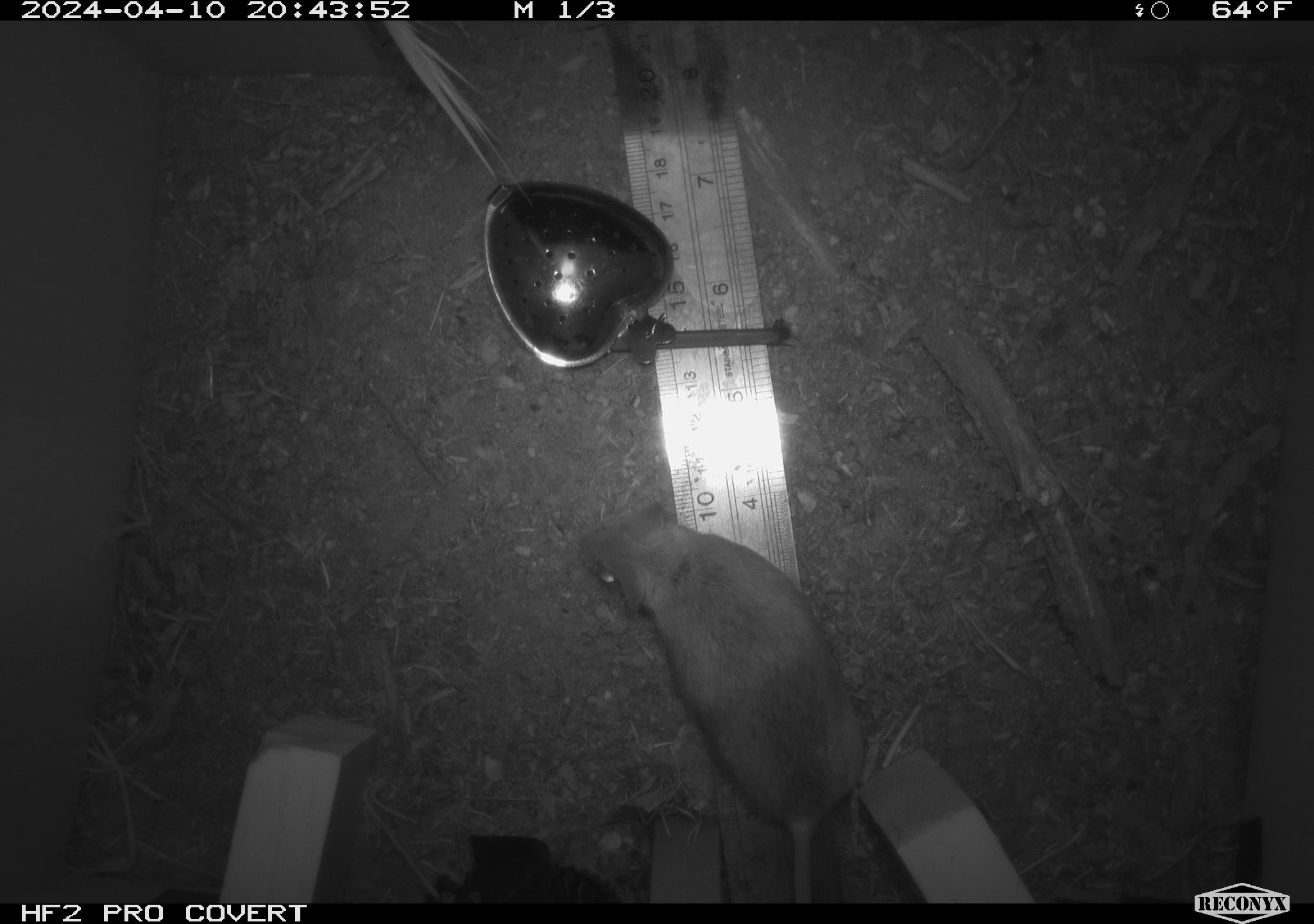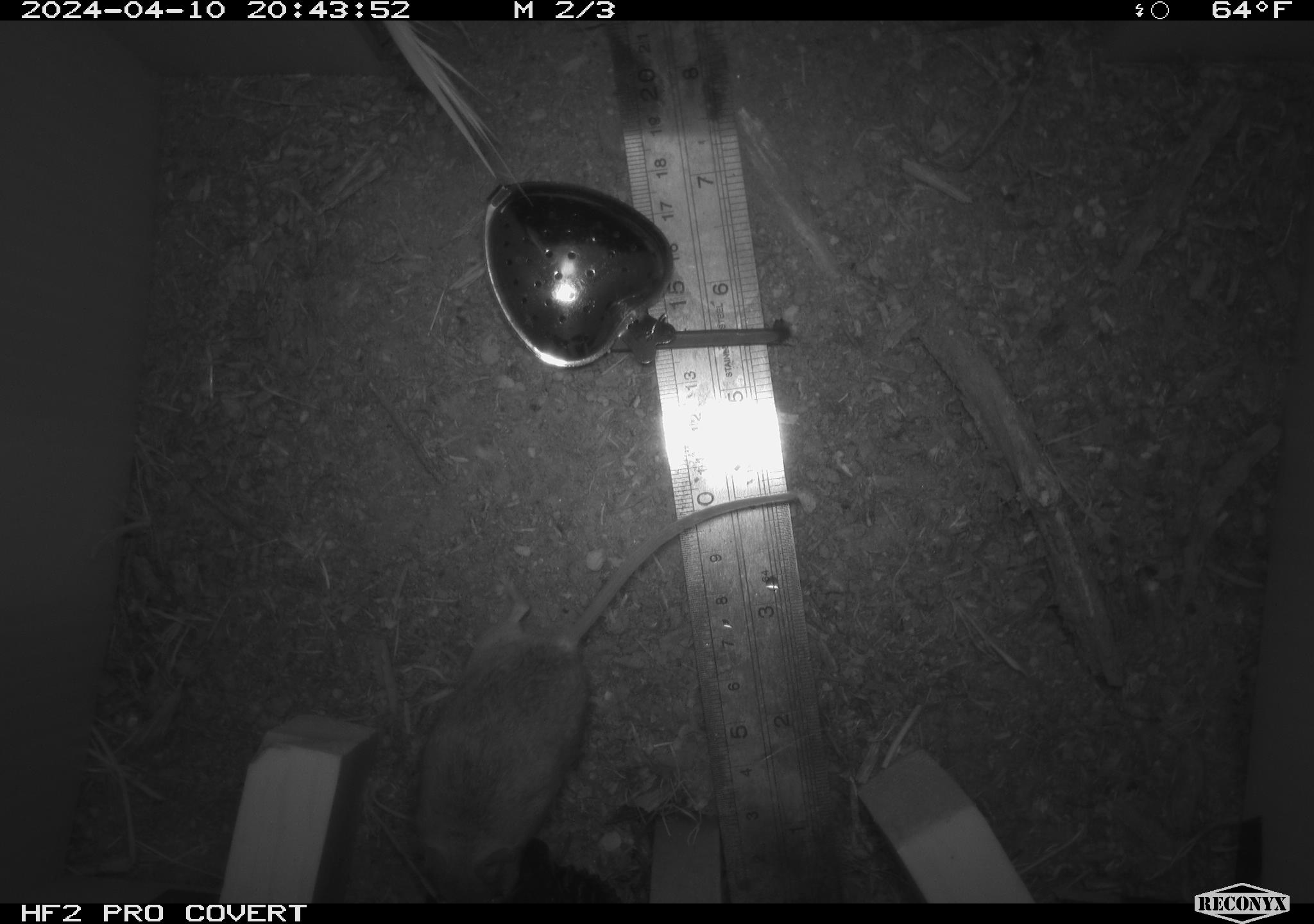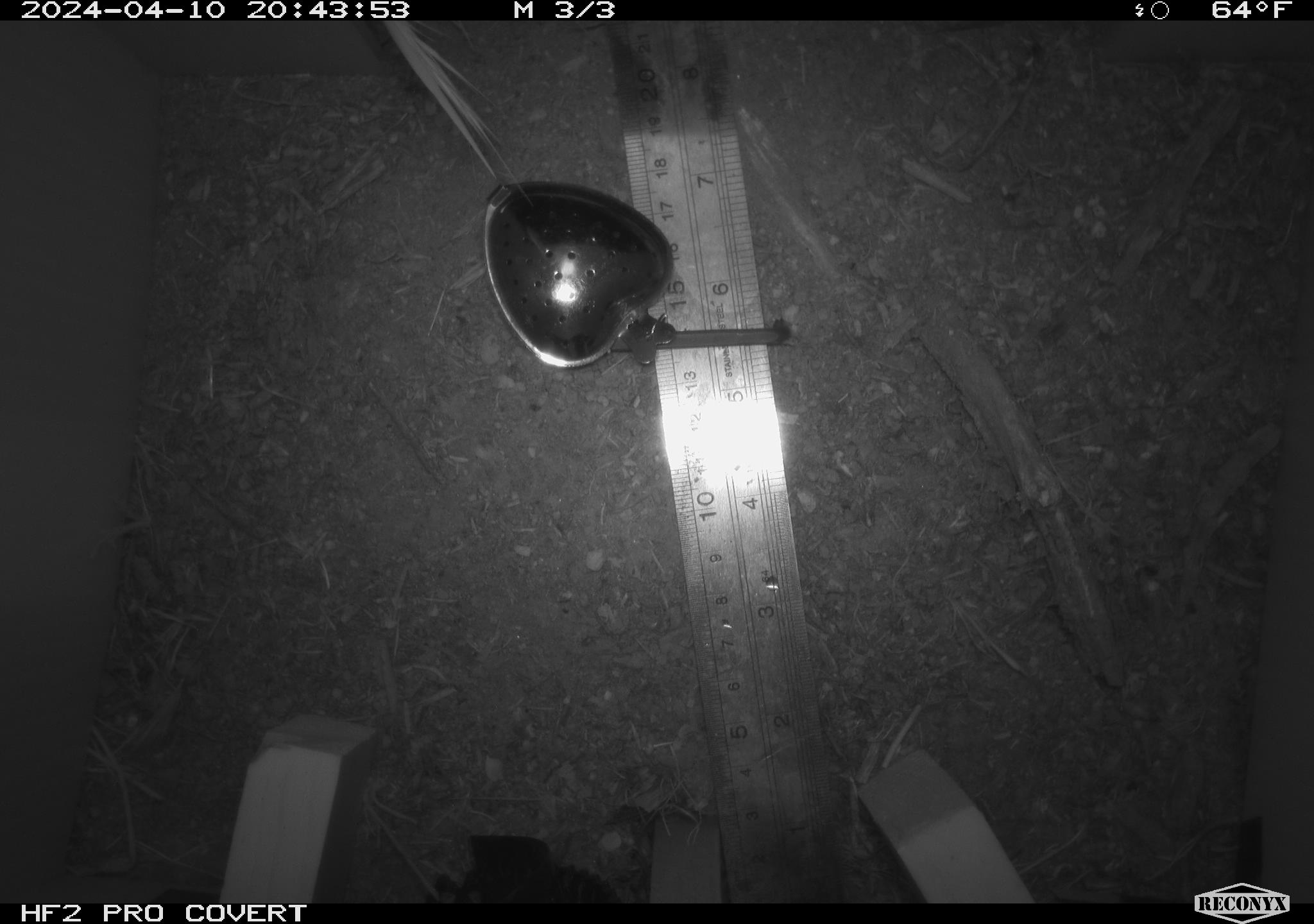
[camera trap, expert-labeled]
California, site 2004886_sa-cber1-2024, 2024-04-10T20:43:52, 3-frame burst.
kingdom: Animalia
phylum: Chordata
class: Mammalia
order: Rodentia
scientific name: Rodentia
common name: mouse species